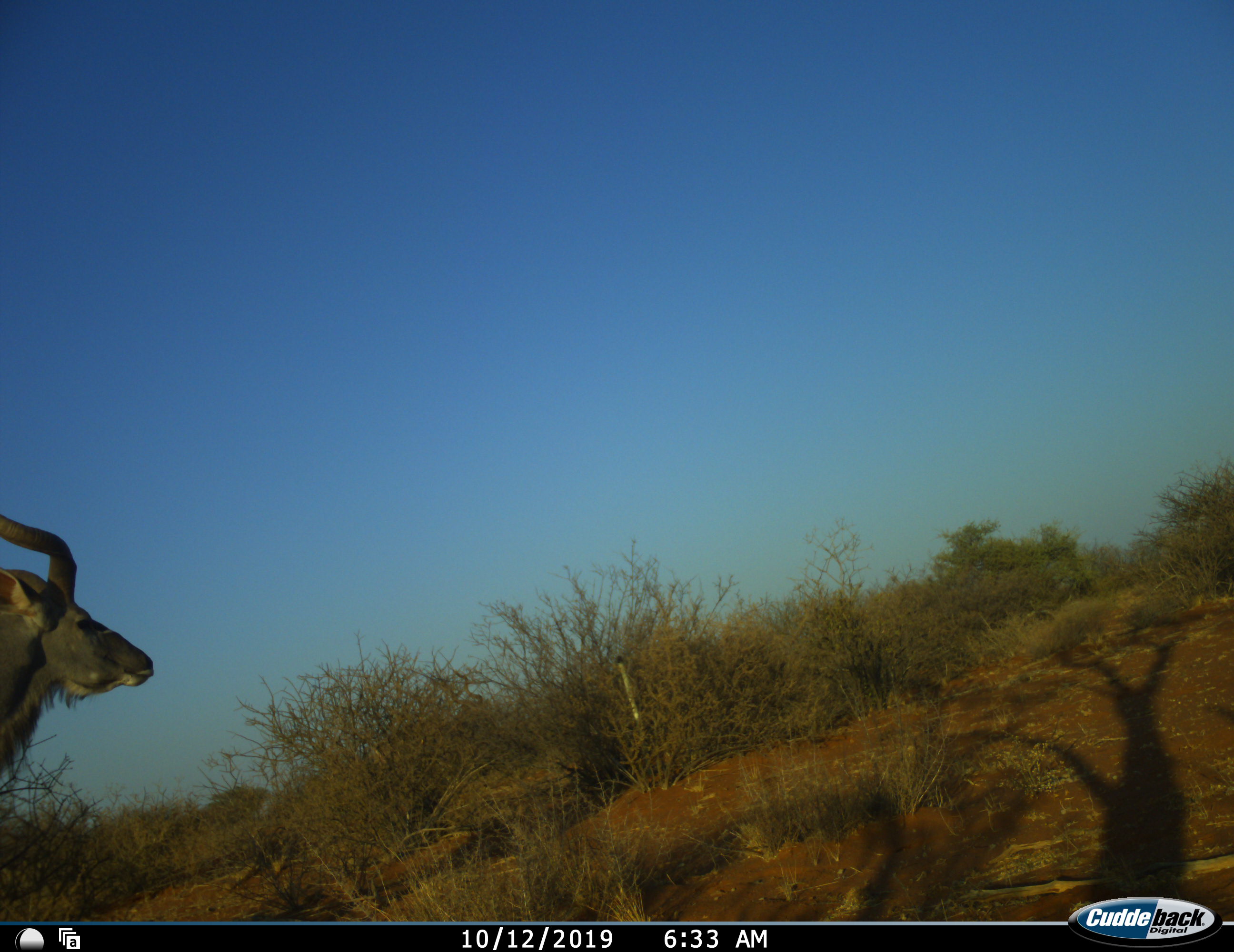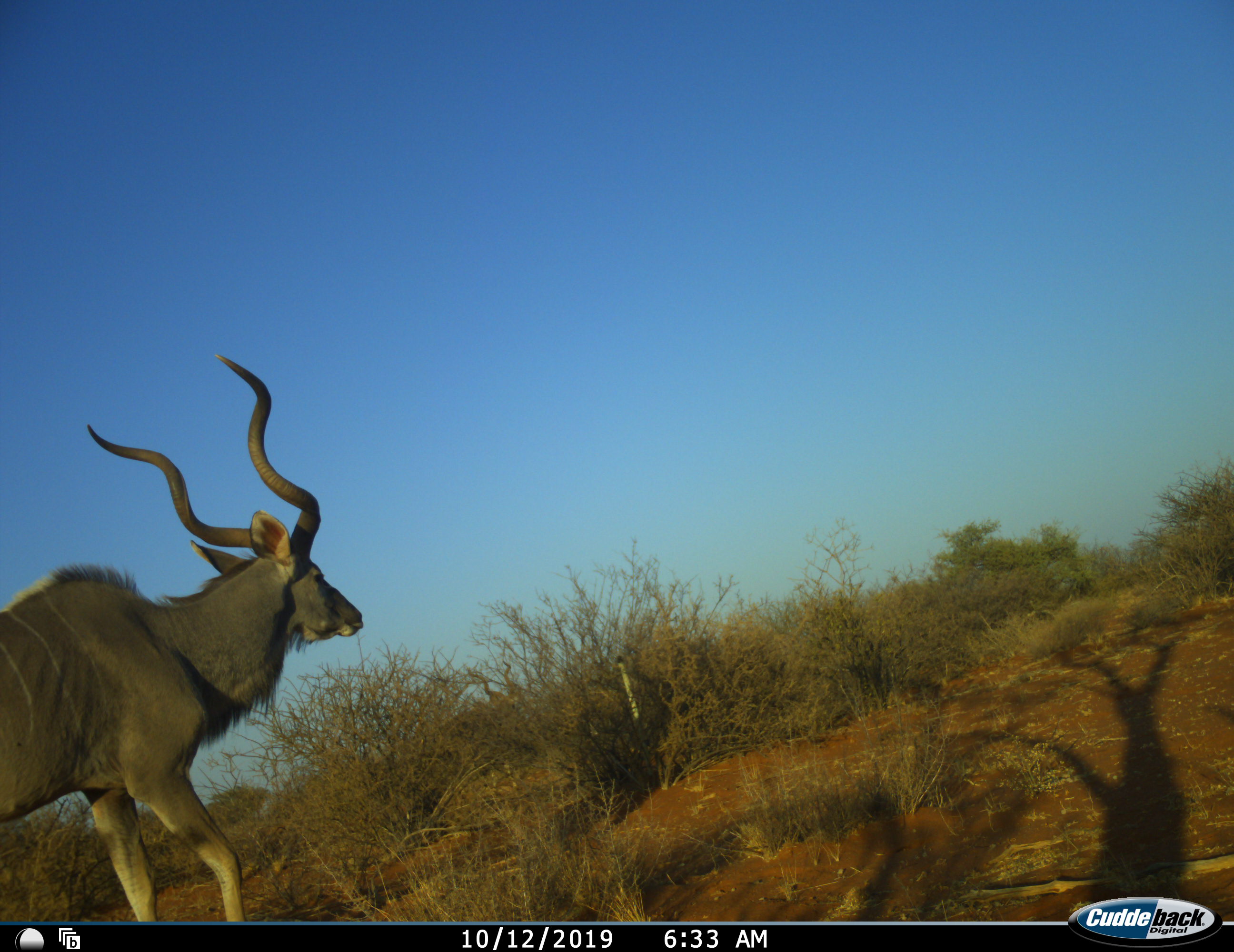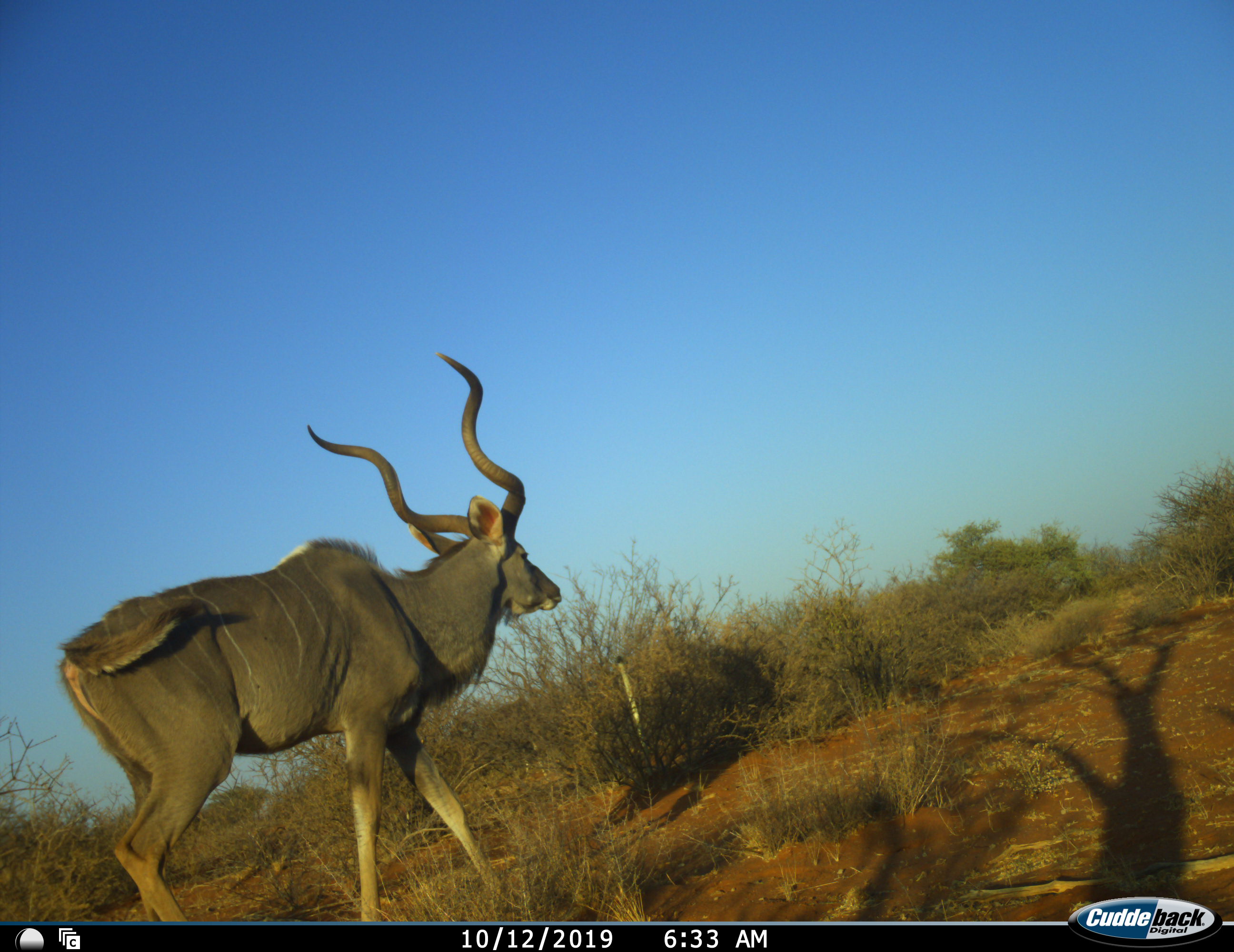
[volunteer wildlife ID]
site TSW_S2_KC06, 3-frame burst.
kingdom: Animalia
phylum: Chordata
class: Mammalia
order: Artiodactyla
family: Bovidae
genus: Tragelaphus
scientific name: Tragelaphus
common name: kudu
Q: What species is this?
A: Kudu (Tragelaphus).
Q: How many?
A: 1.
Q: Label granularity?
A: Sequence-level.